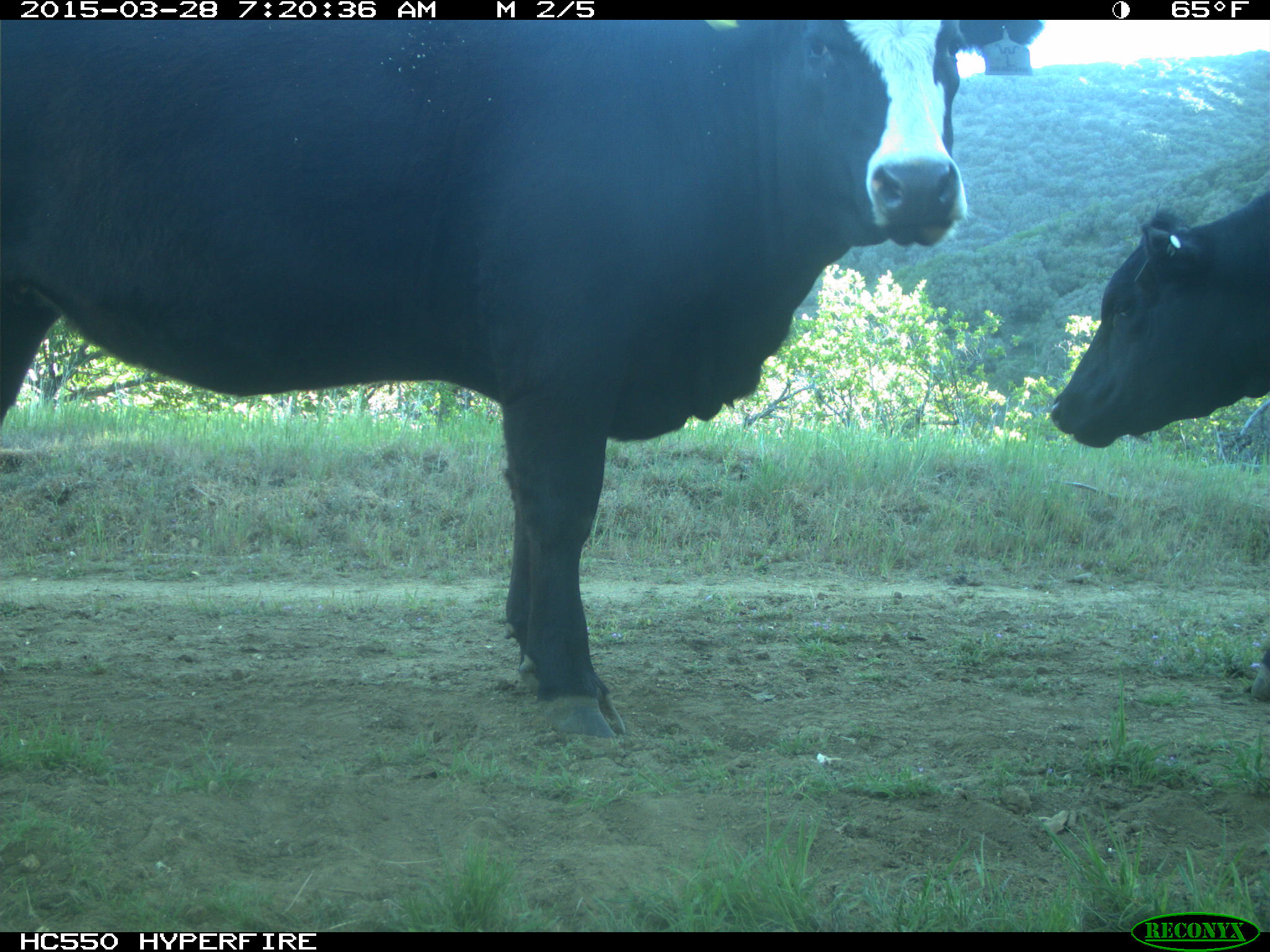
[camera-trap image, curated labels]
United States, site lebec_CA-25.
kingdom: Animalia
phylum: Chordata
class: Mammalia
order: Artiodactyla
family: Bovidae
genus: Bos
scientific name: Bos taurus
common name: domestic cow